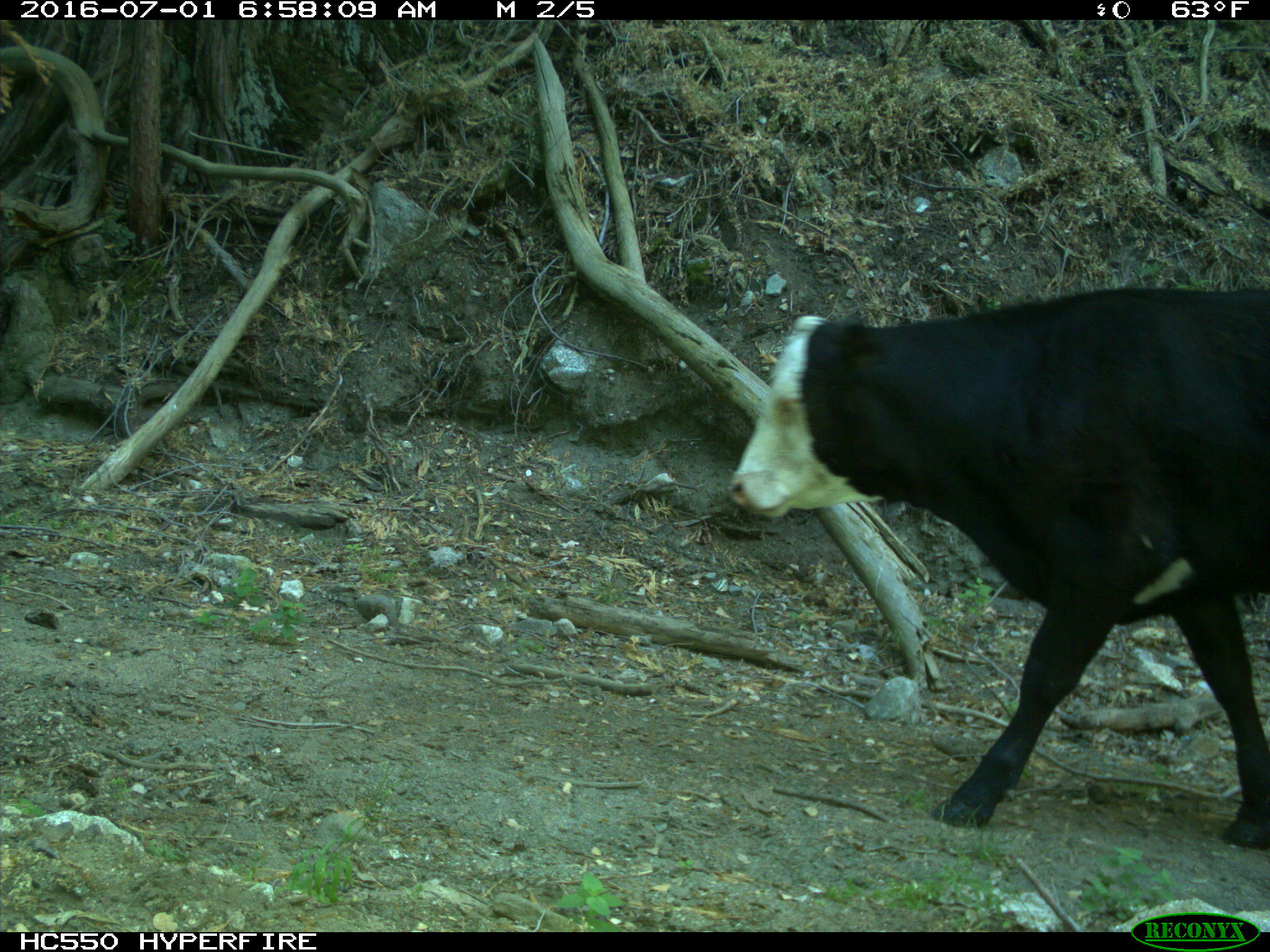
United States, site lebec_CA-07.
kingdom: Animalia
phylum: Chordata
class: Mammalia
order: Artiodactyla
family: Bovidae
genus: Bos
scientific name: Bos taurus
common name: domestic cow